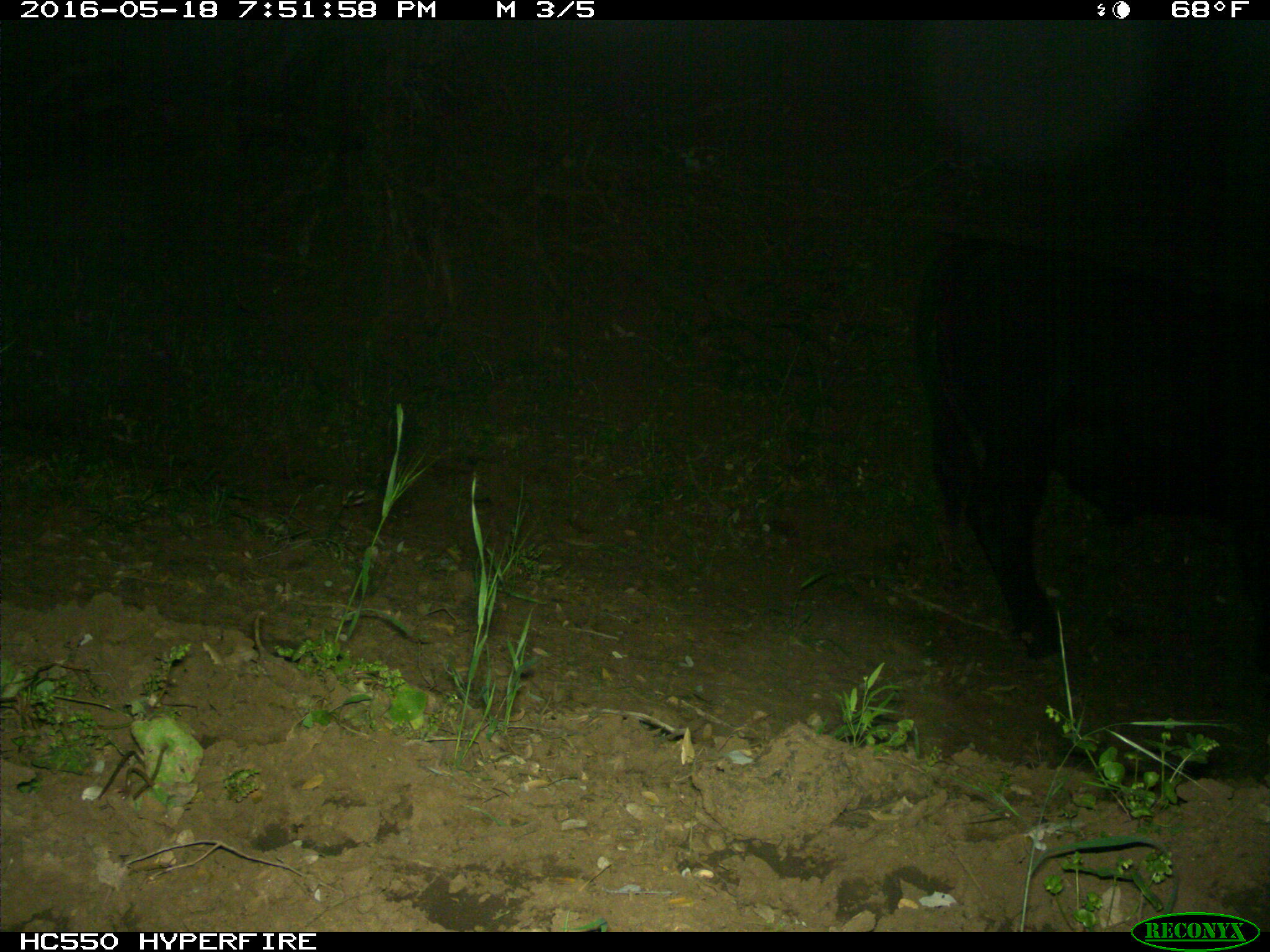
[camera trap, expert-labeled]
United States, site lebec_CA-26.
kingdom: Animalia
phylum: Chordata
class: Mammalia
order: Artiodactyla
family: Bovidae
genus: Bos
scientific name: Bos taurus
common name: domestic cow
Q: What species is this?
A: Bos taurus (domestic cow).